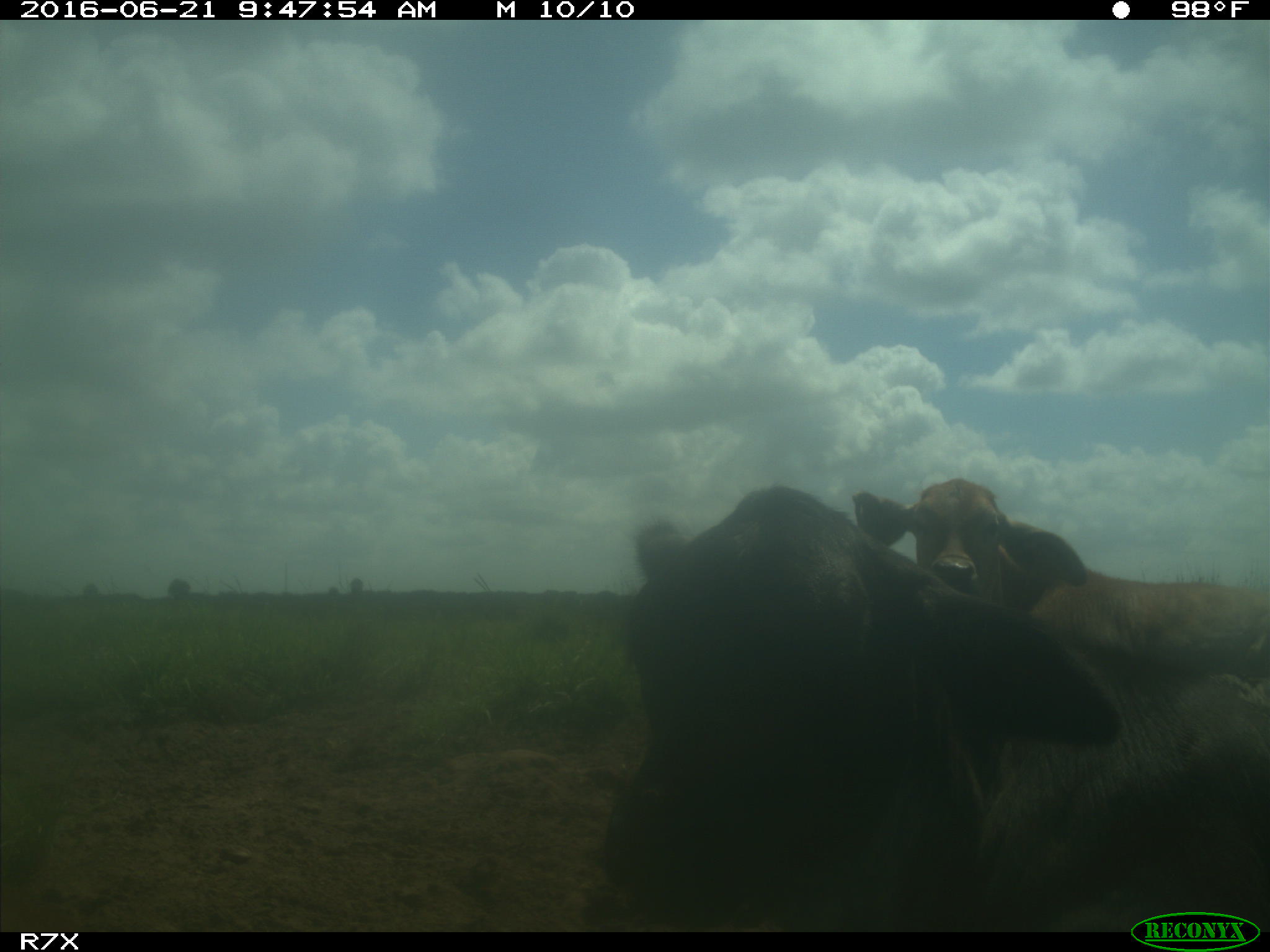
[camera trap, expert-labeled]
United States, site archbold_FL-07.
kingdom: Animalia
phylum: Chordata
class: Mammalia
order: Artiodactyla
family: Bovidae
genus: Bos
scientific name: Bos taurus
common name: domestic cow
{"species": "Bos taurus (domestic cow)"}